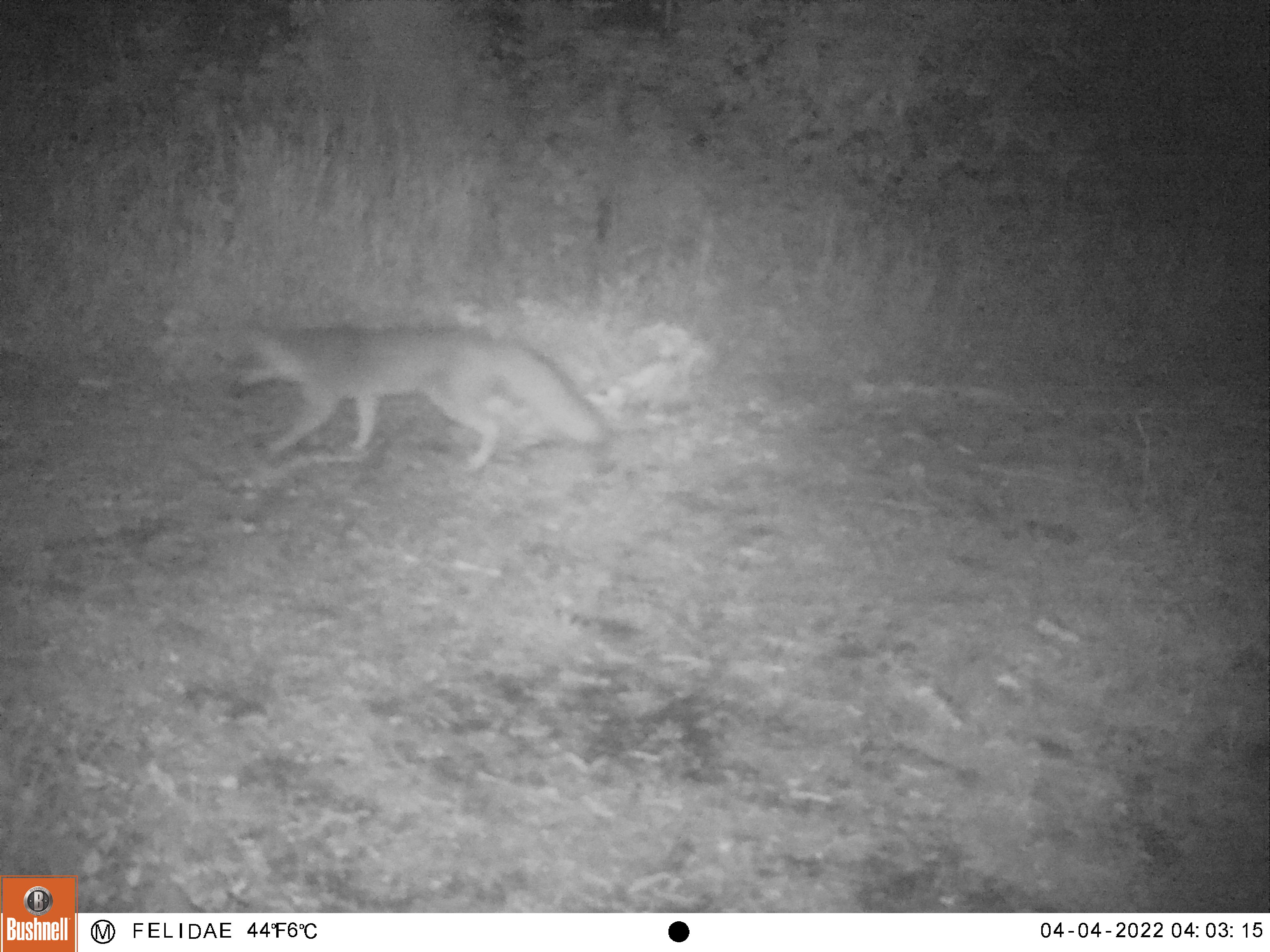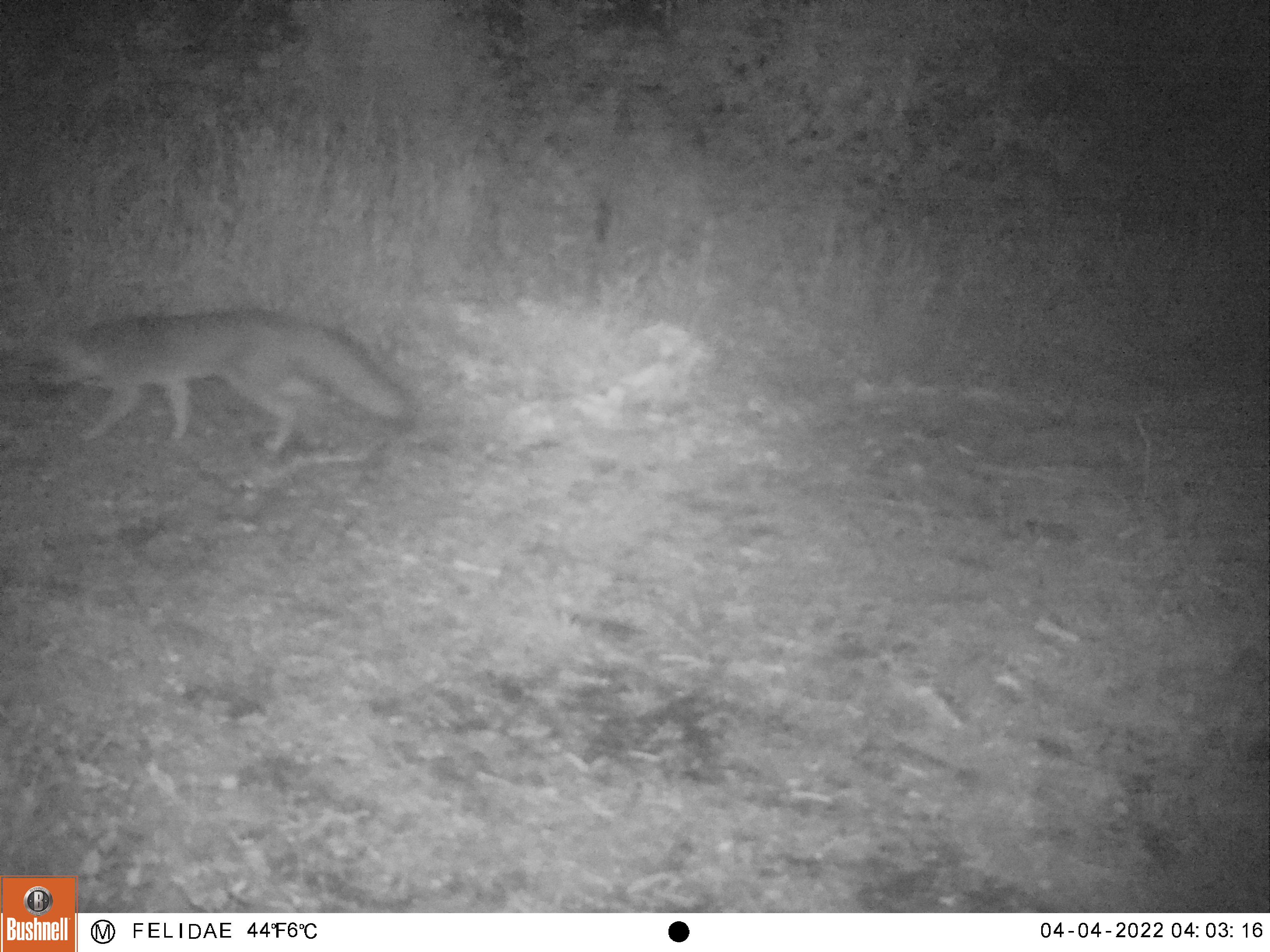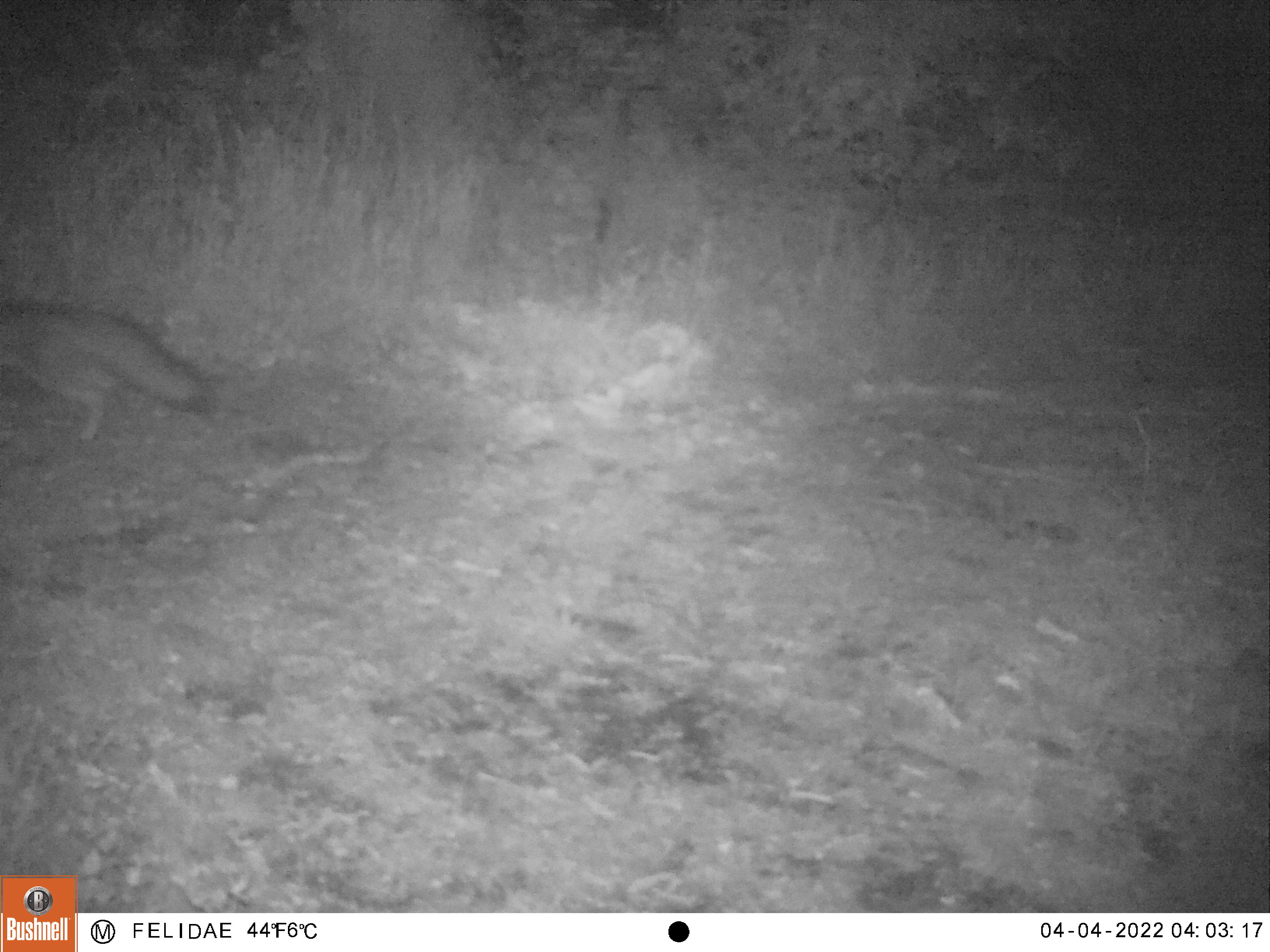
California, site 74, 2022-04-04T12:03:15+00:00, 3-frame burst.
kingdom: Animalia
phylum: Chordata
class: Mammalia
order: Carnivora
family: Canidae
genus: Urocyon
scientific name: Urocyon cinereoargenteus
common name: gray fox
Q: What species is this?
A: Gray fox (Urocyon cinereoargenteus).